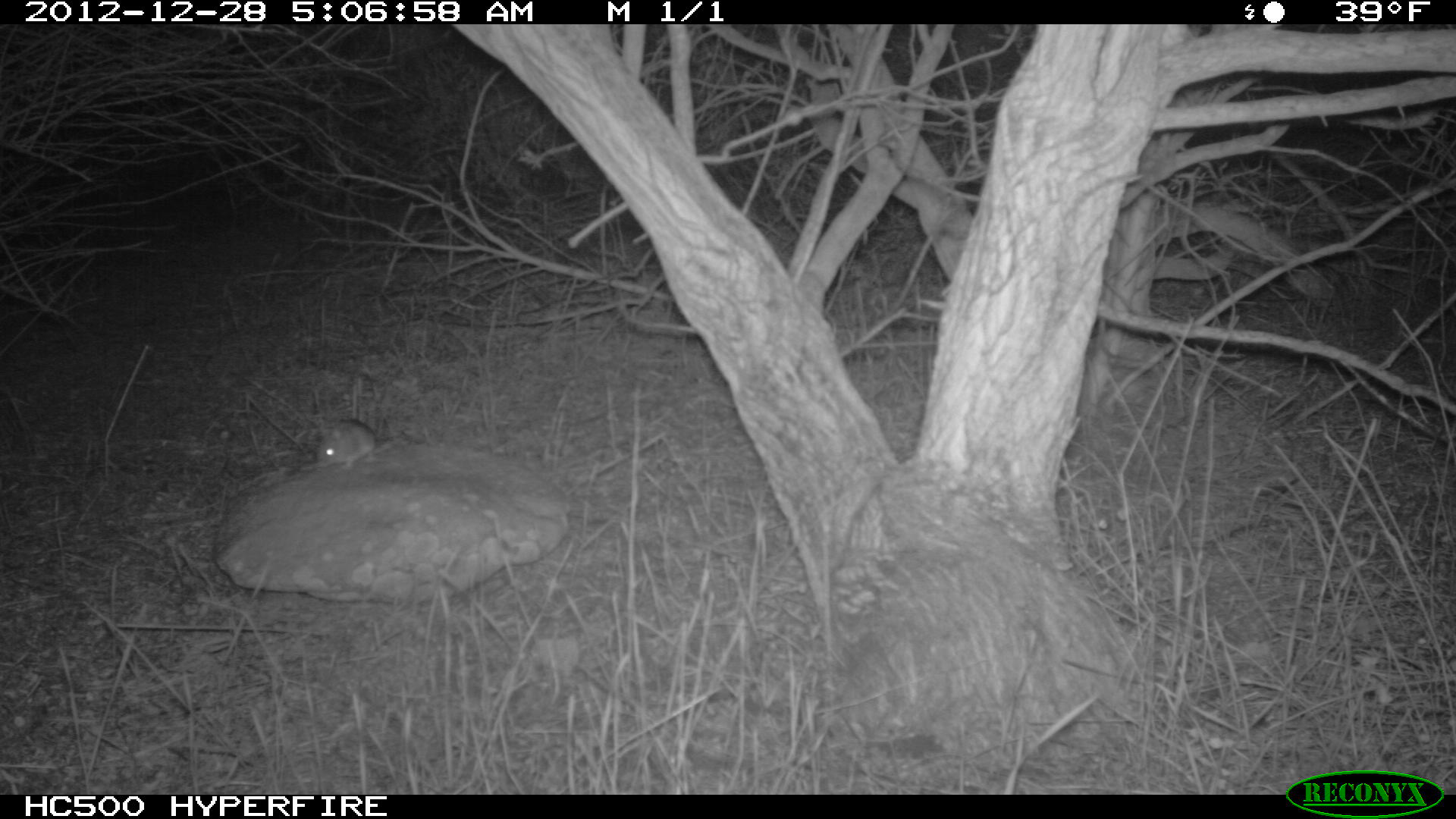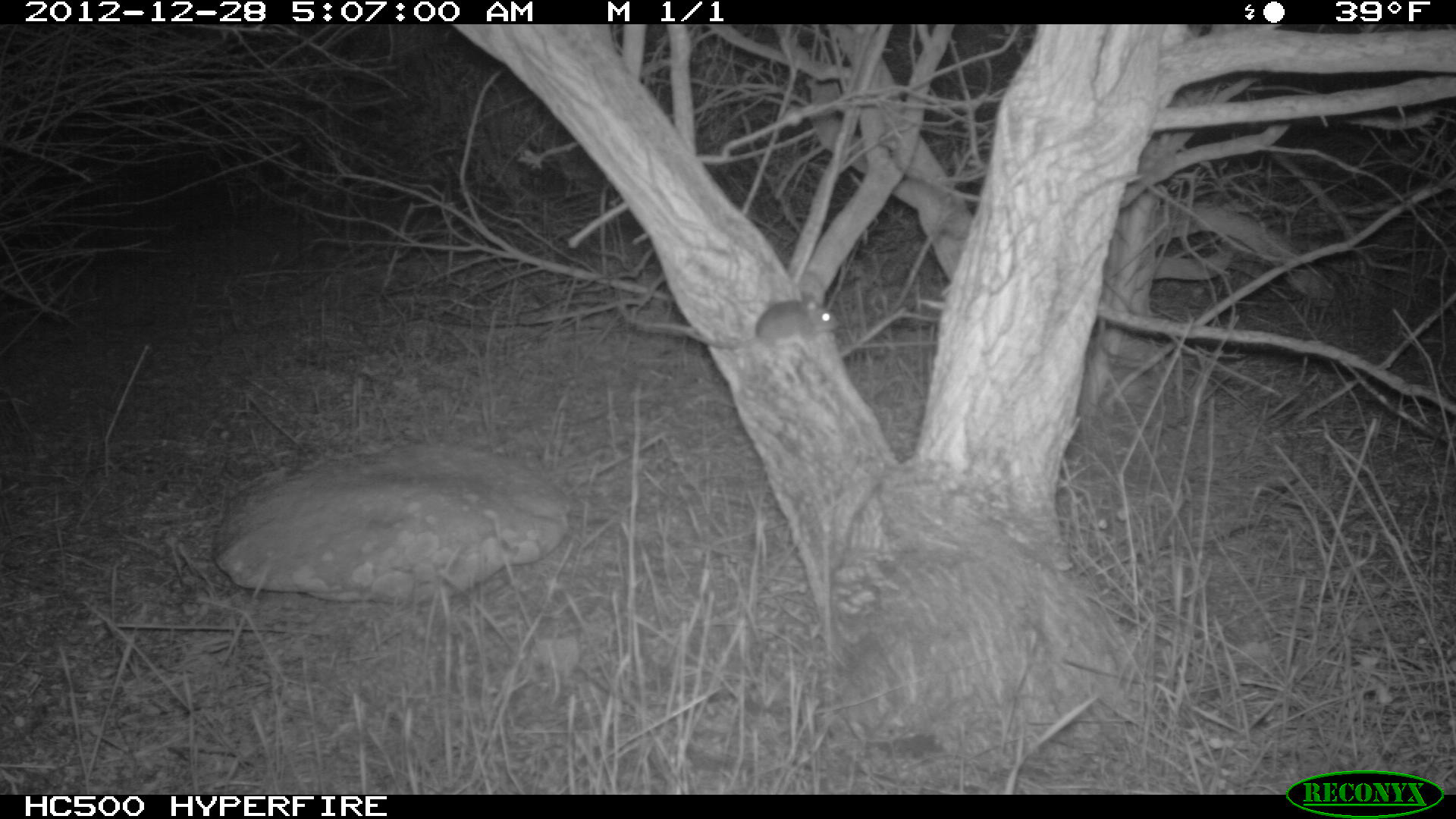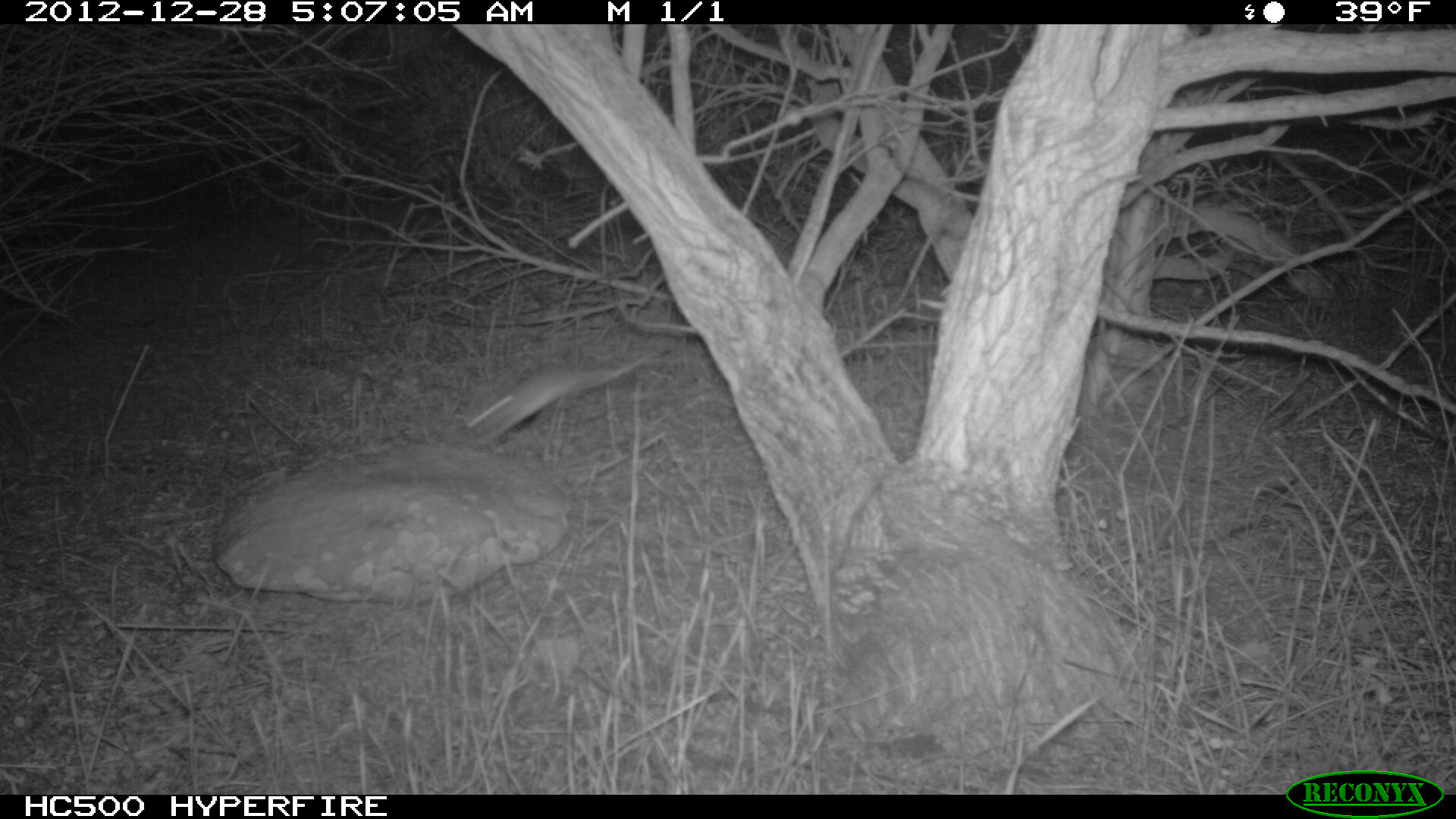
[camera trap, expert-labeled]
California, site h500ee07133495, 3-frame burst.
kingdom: Animalia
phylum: Chordata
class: Mammalia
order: Rodentia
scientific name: Rodentia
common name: rodent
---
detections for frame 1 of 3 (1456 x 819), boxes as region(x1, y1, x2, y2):
rodent: region(315, 418, 406, 472)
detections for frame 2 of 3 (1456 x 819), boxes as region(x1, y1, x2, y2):
rodent: region(686, 291, 843, 355)